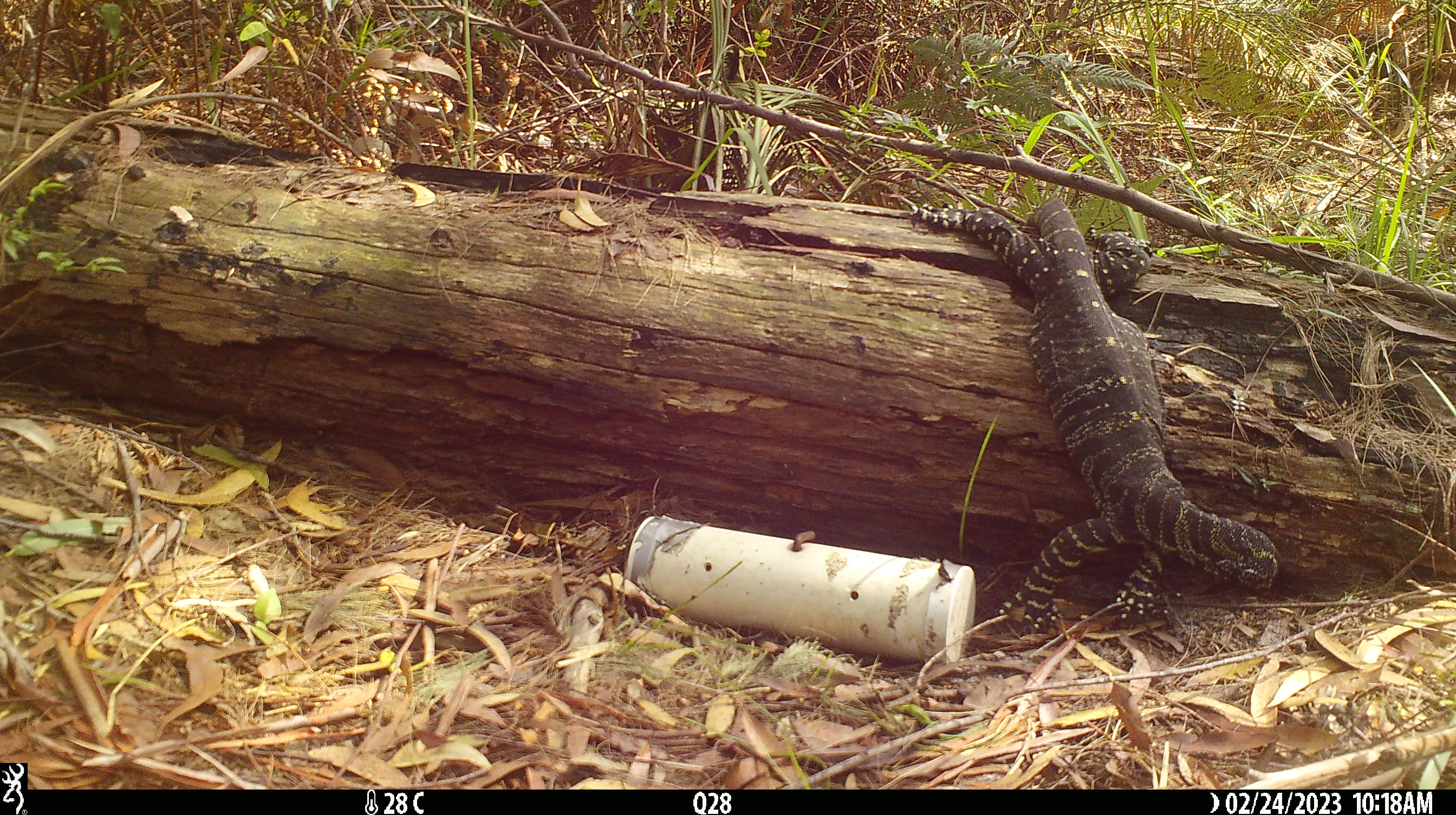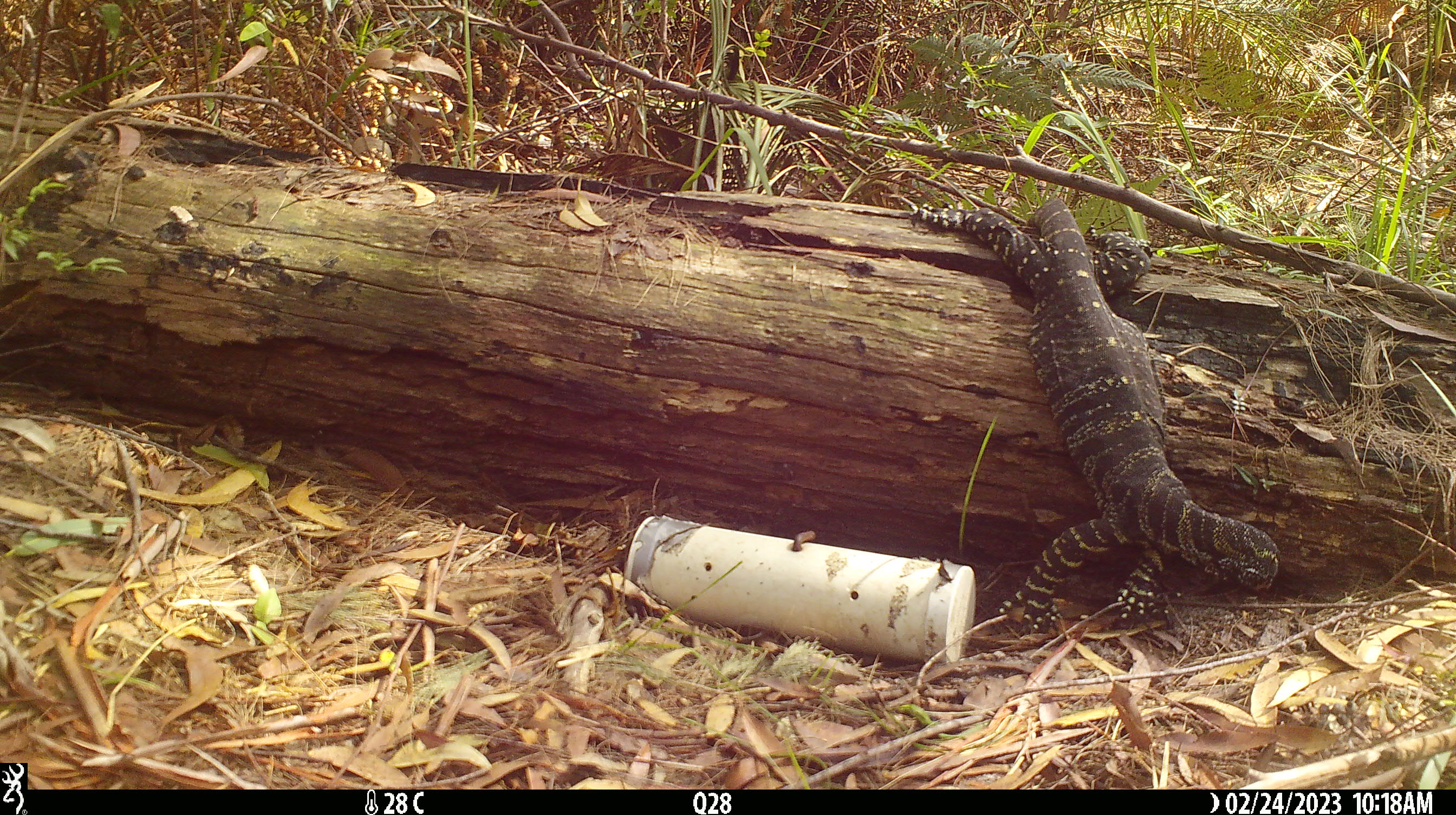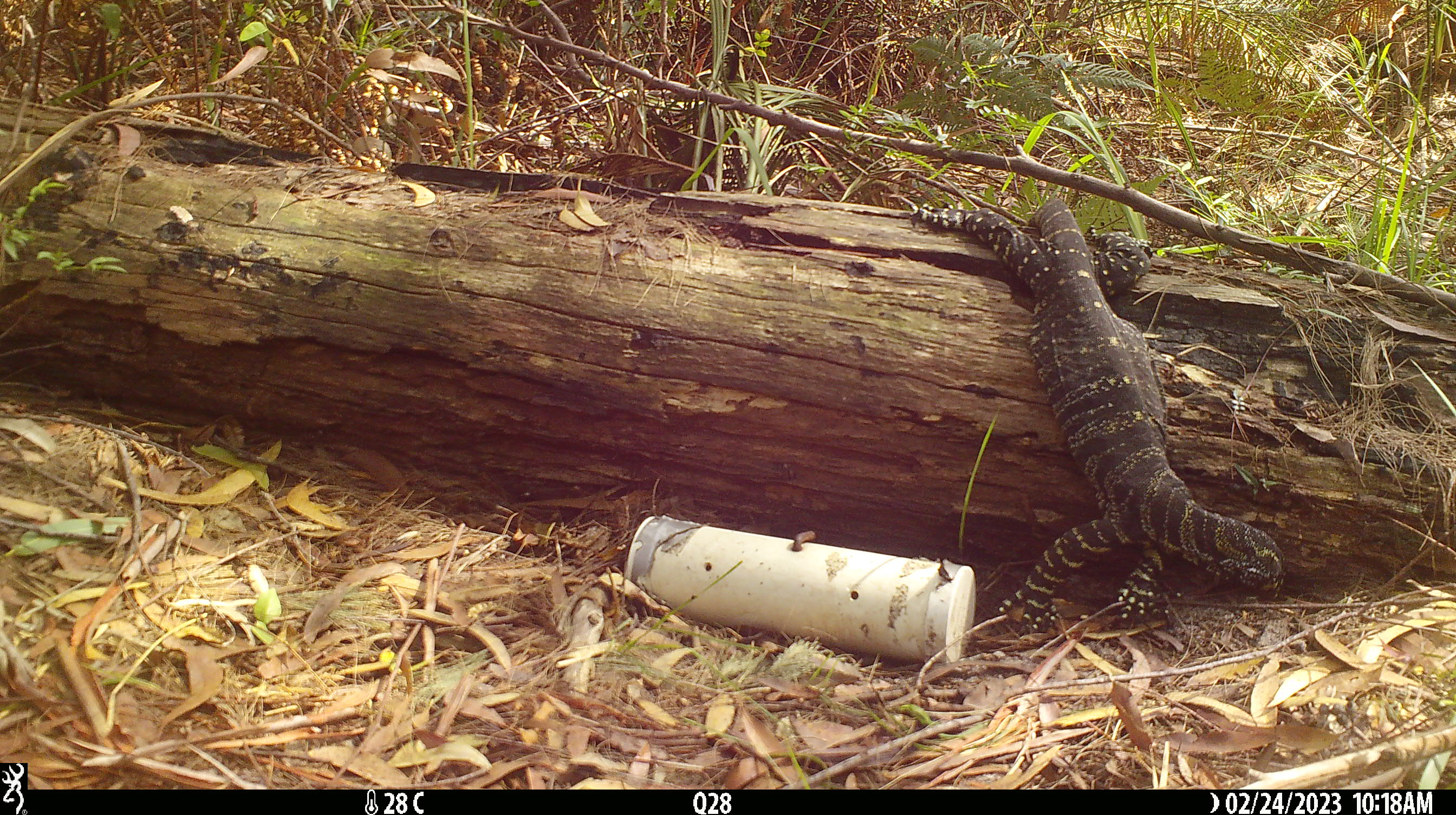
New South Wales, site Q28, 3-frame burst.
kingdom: Animalia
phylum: Chordata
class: Reptilia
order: Squamata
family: Varanidae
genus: Varanus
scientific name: Varanus varius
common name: lace monitor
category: goanna